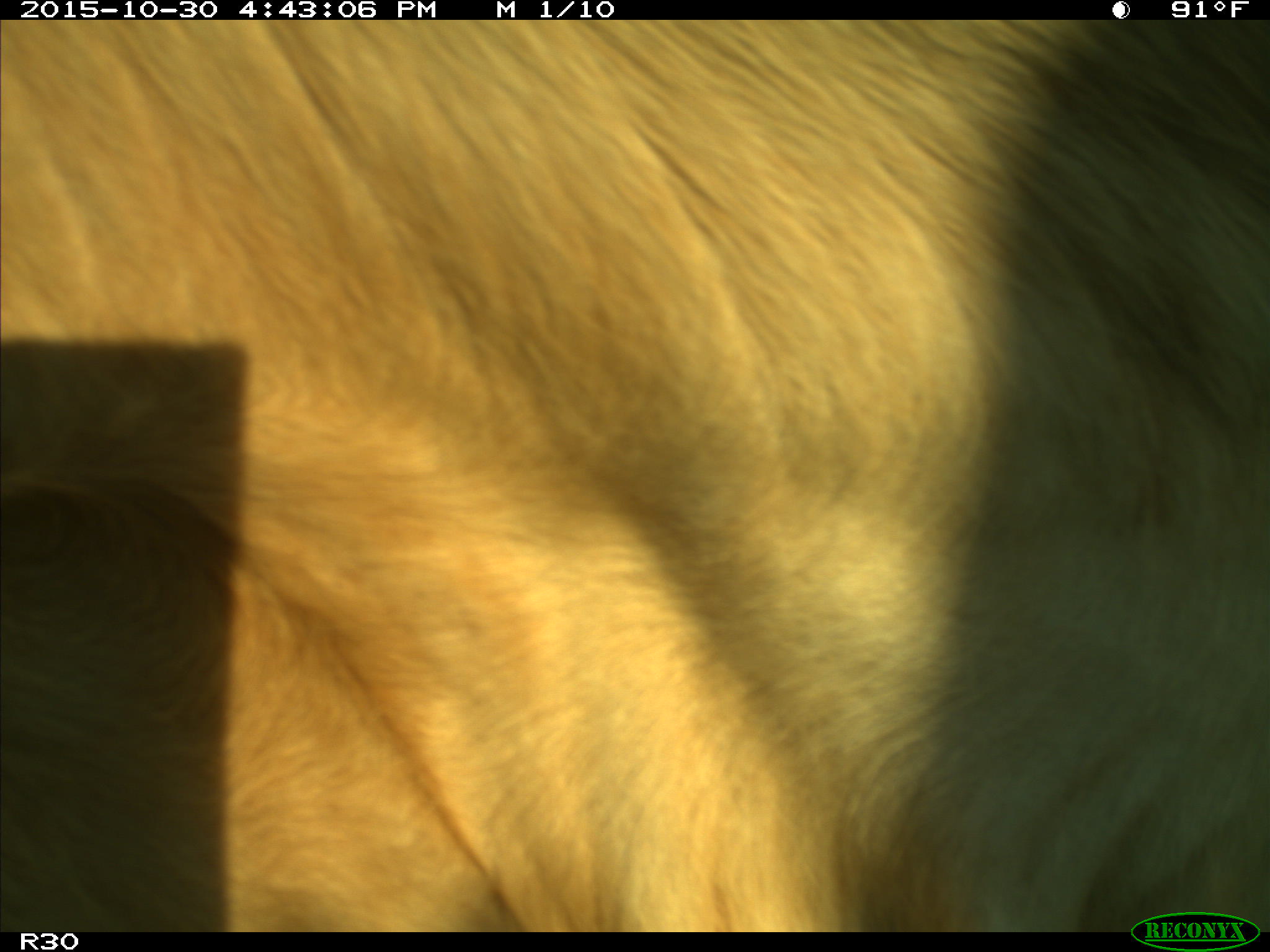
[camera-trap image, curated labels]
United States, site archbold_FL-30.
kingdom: Animalia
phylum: Chordata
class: Mammalia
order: Artiodactyla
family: Bovidae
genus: Bos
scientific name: Bos taurus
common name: domestic cow